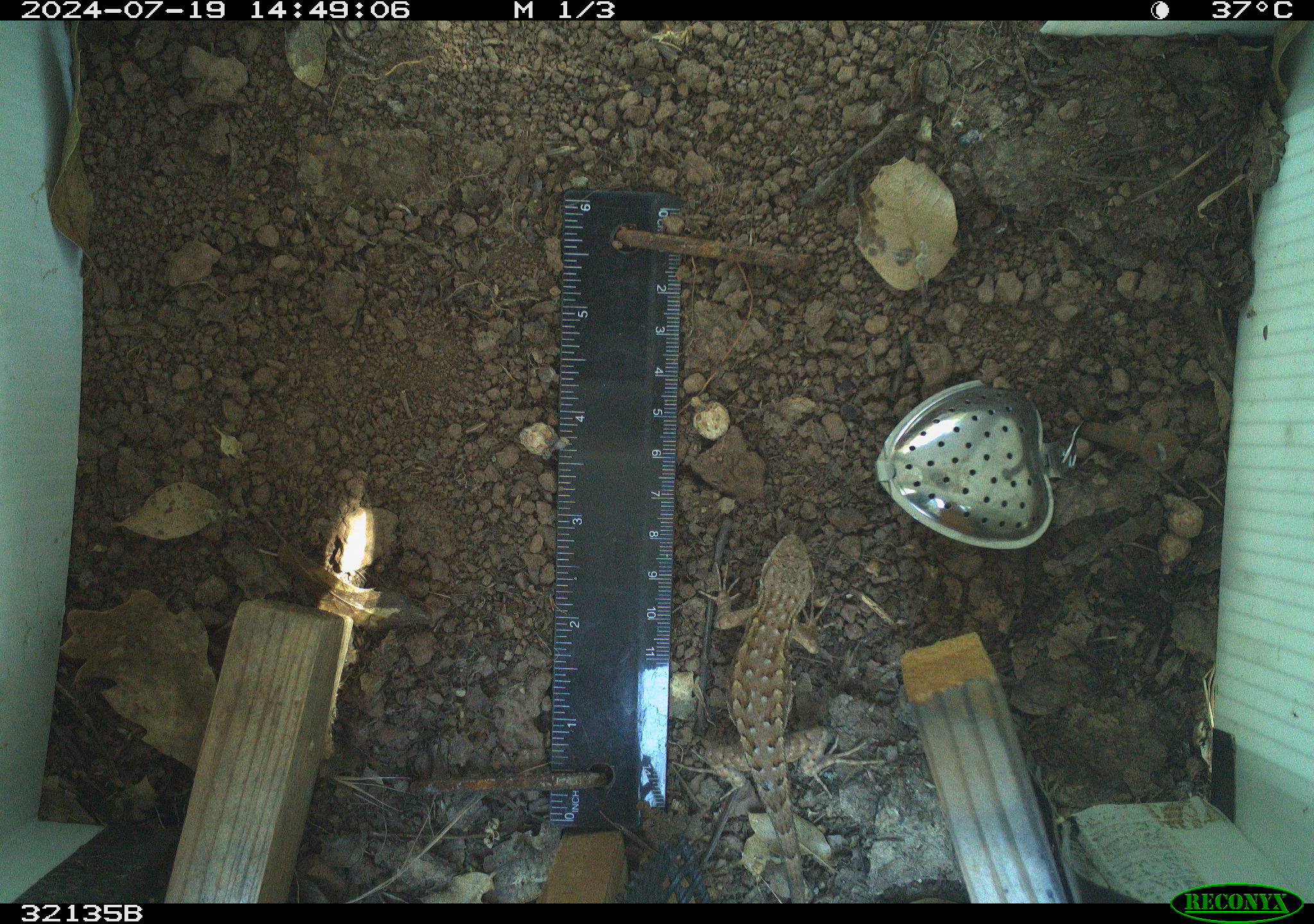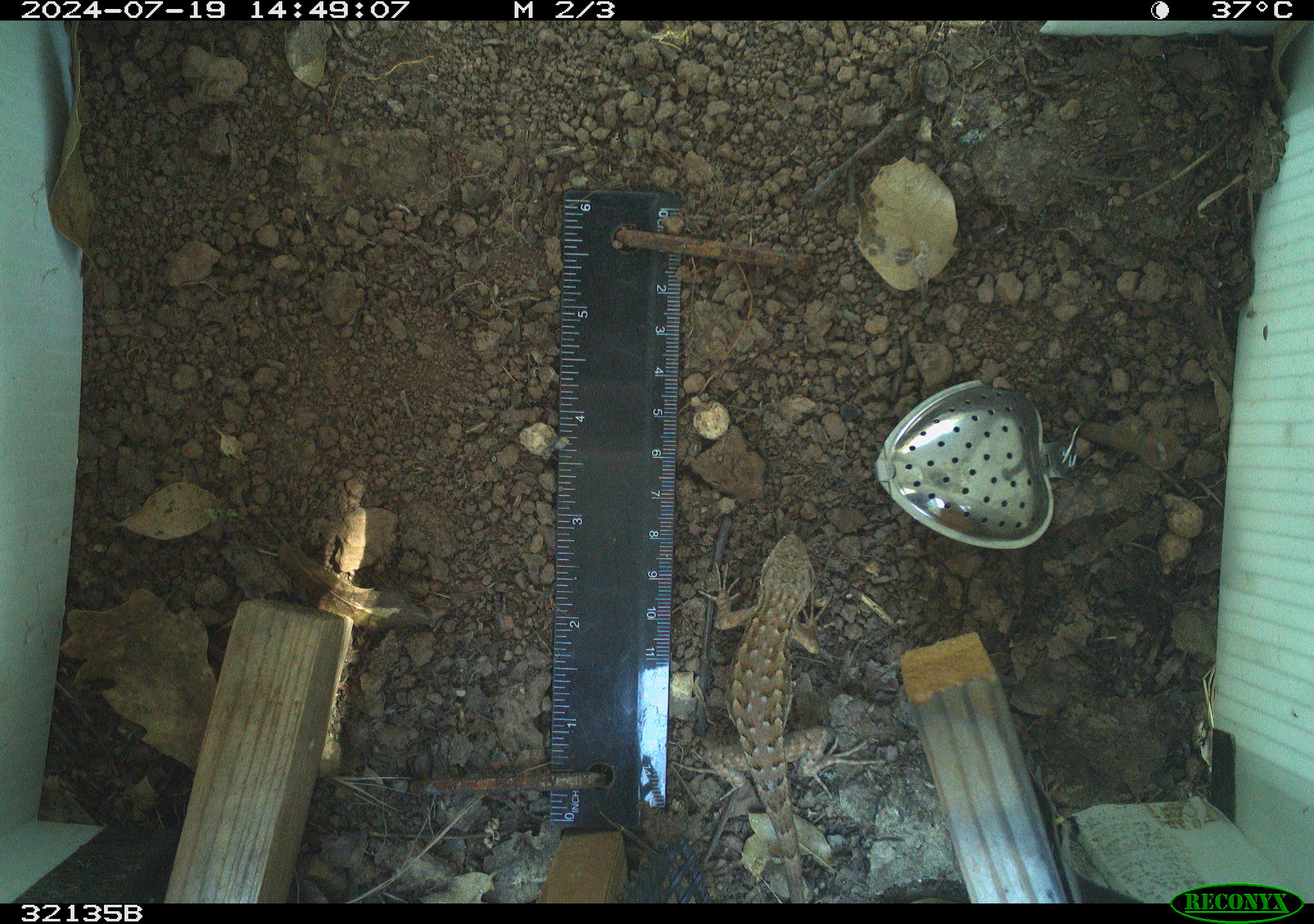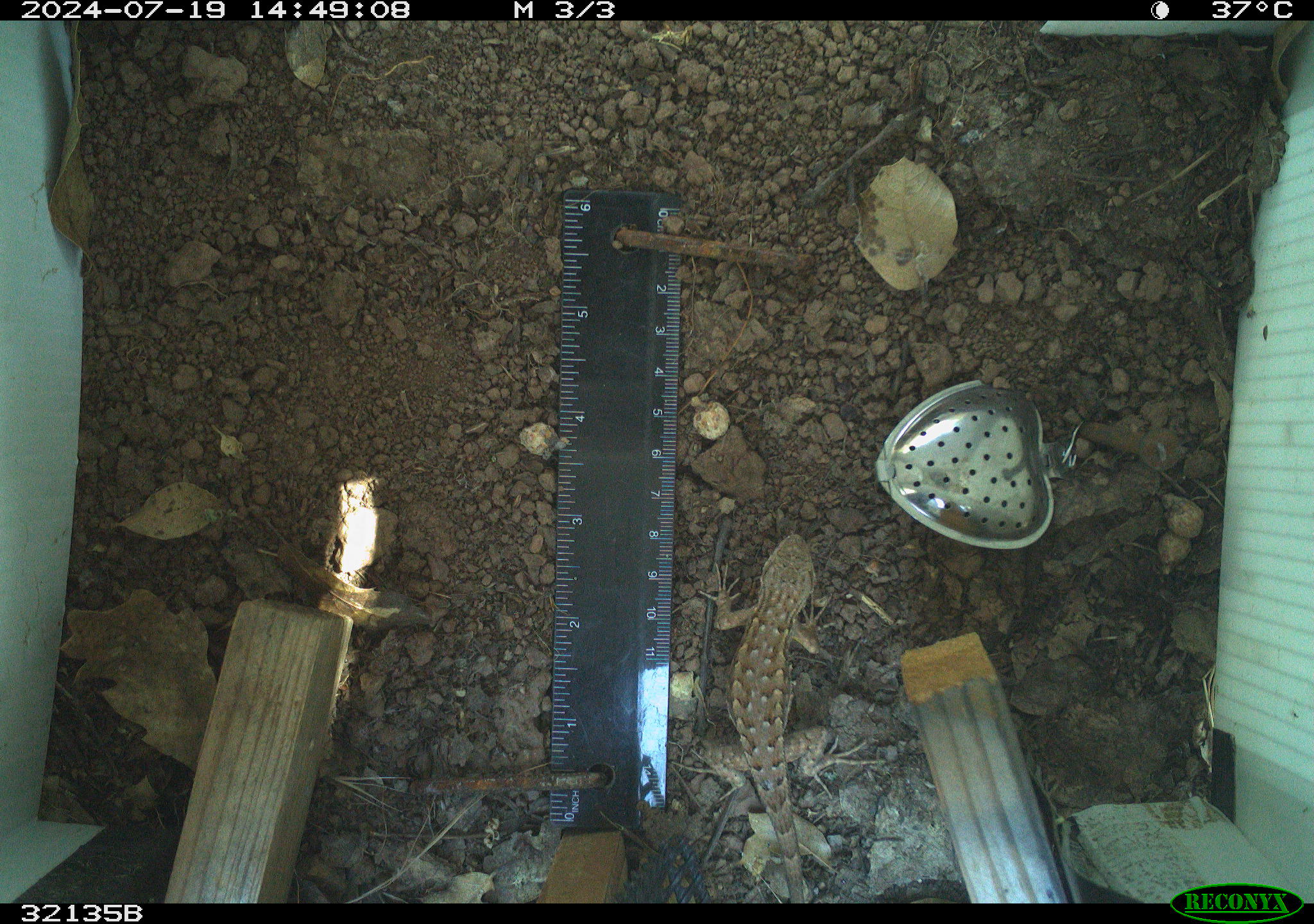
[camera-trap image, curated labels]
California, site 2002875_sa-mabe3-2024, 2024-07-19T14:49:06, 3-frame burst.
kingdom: Animalia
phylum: Chordata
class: Reptilia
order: Squamata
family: Phrynosomatidae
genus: Sceloporus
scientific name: Sceloporus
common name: spiny lizards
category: sceloporus species